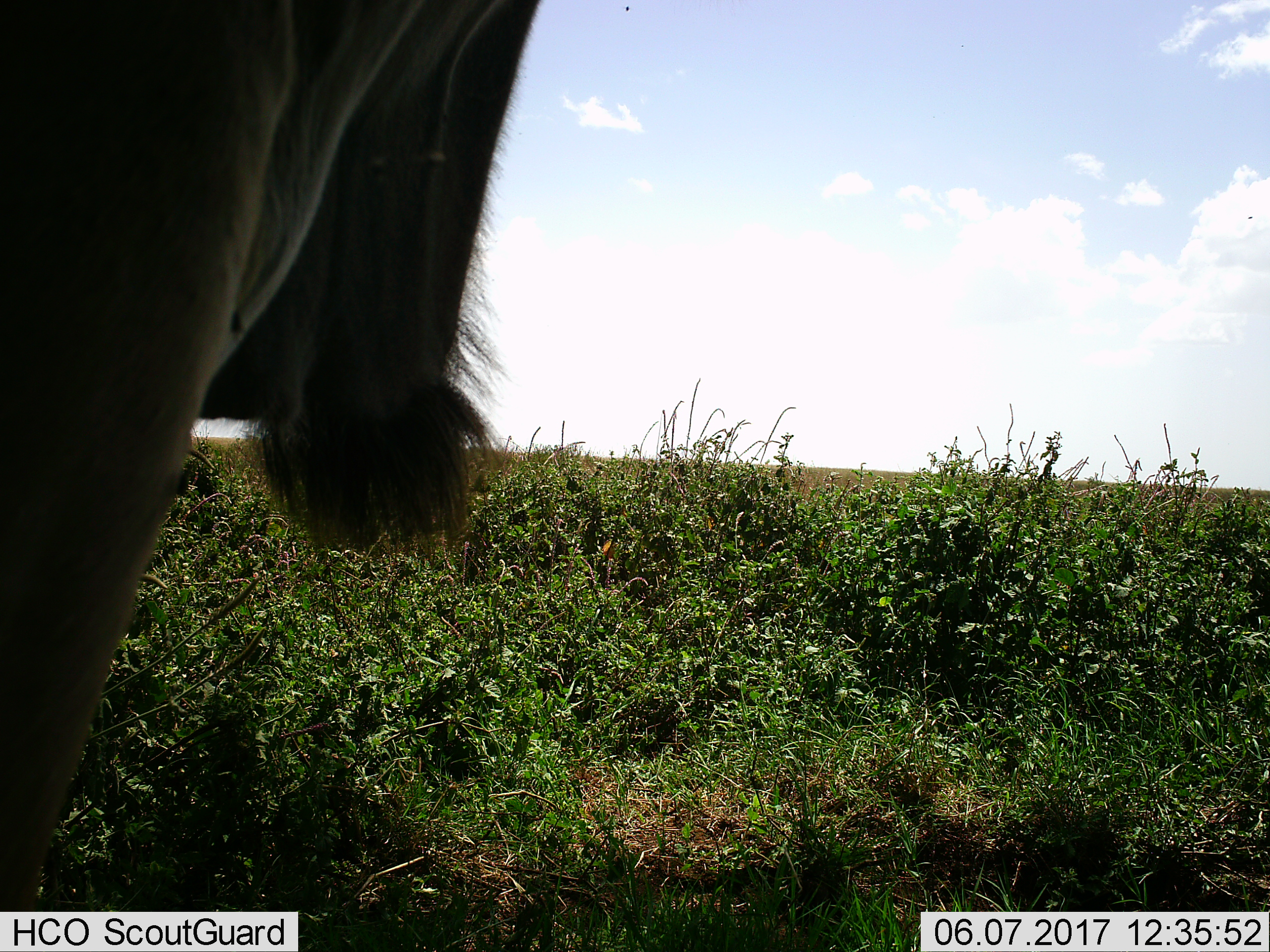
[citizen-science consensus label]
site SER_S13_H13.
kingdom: Animalia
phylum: Chordata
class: Mammalia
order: Artiodactyla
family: Bovidae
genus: Connochaetes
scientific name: Connochaetes taurinus taurinus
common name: blue wildebeest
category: wildebeestblue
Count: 1.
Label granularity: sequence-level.